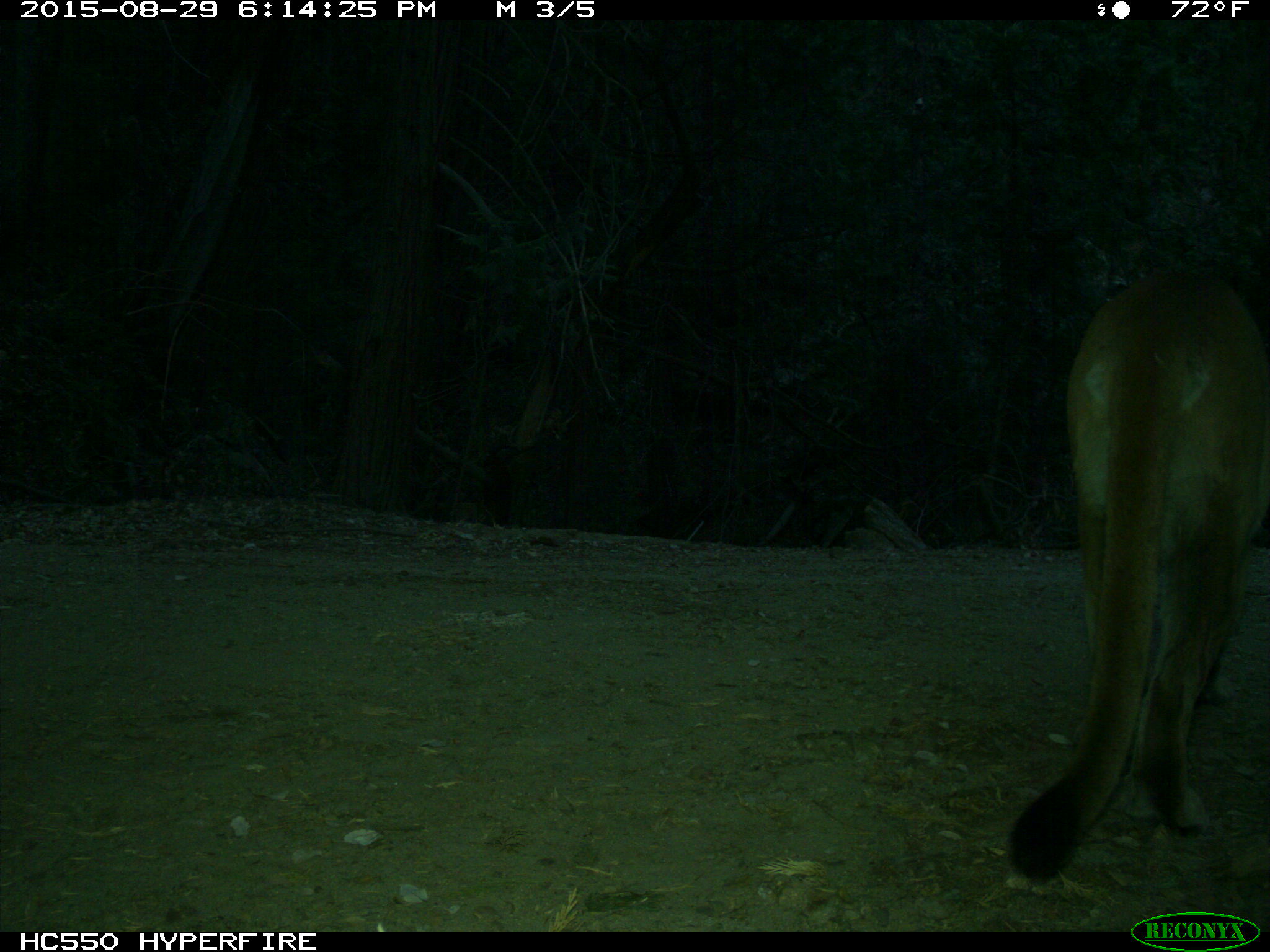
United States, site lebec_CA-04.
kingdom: Animalia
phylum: Chordata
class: Mammalia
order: Carnivora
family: Felidae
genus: Puma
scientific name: Puma concolor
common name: mountain lion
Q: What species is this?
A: Puma concolor (mountain lion).